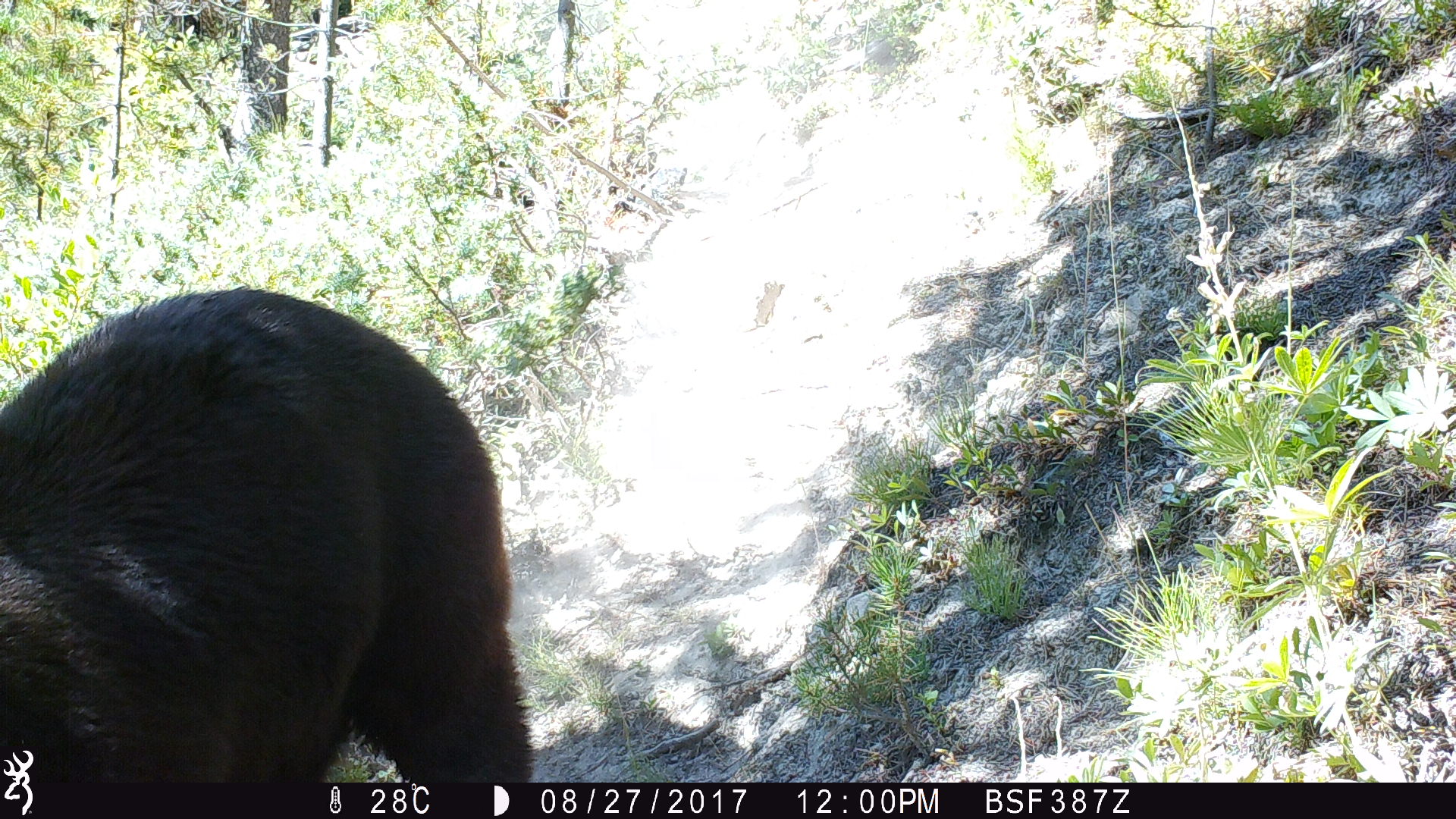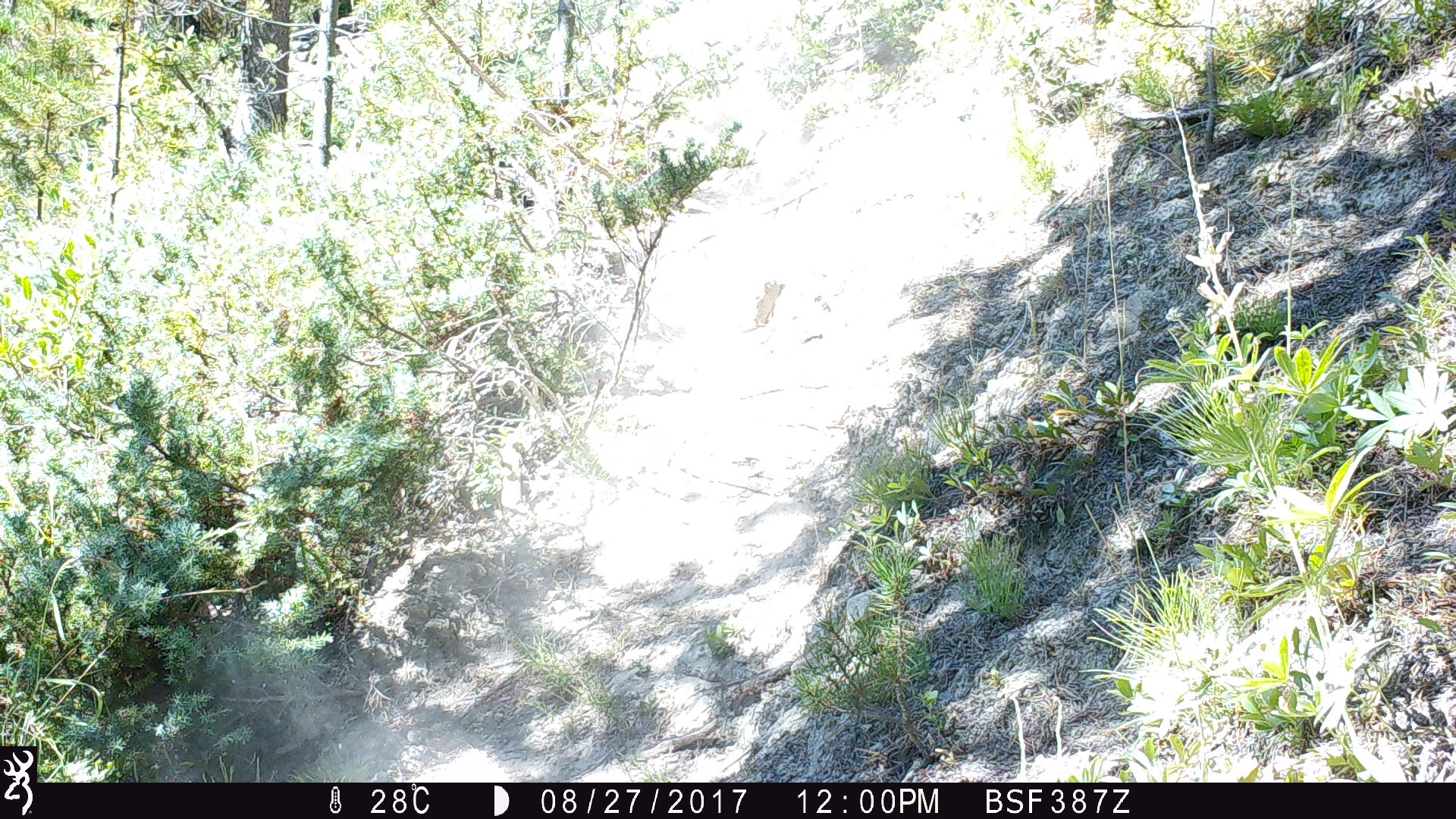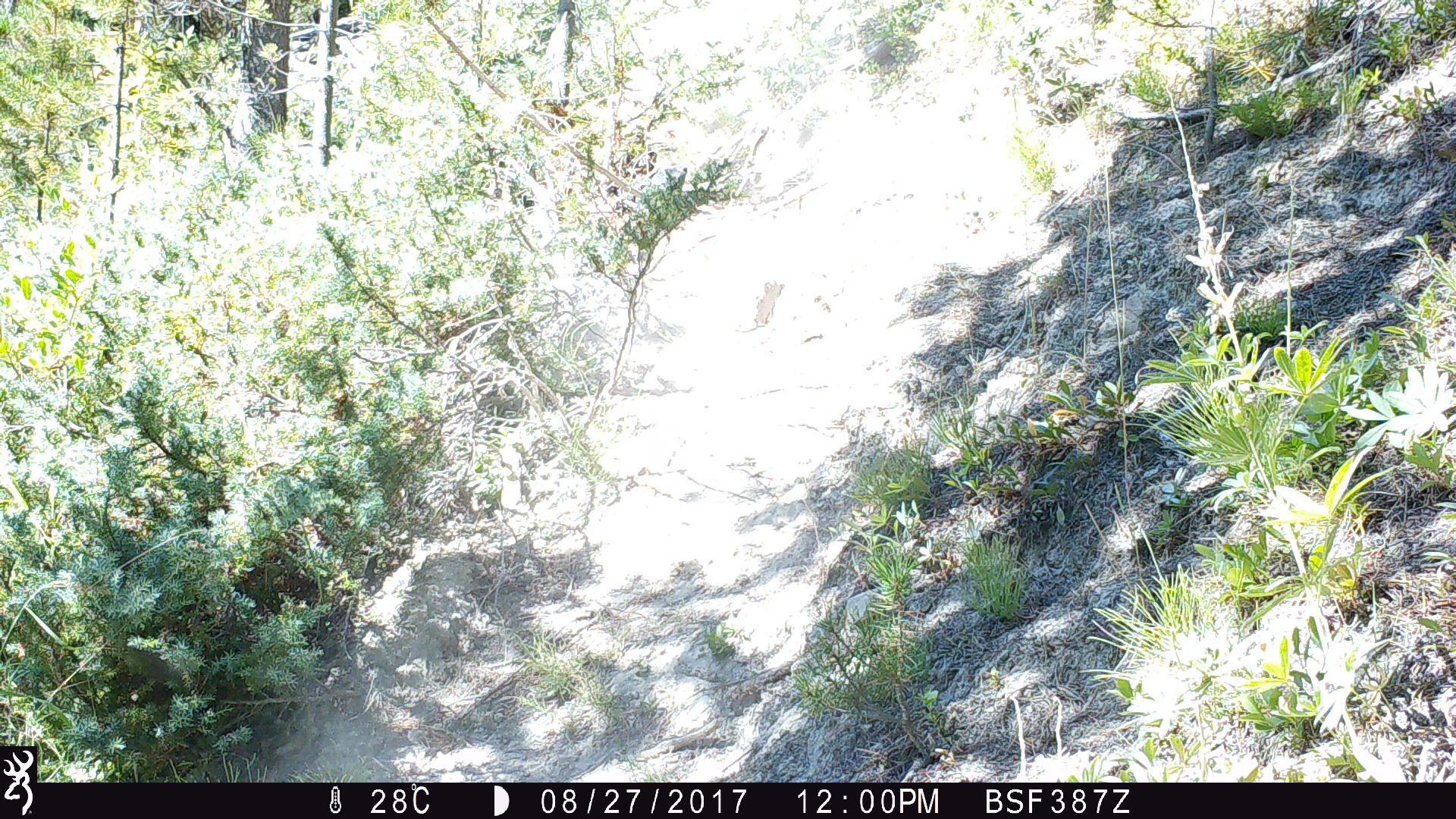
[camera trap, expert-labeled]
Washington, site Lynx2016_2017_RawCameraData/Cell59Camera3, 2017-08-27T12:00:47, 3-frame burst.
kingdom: Animalia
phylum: Chordata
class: Mammalia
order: Carnivora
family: Ursidae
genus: Ursus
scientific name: Ursus americanus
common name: american black bear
Ursus americanus (american black bear). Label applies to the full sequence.